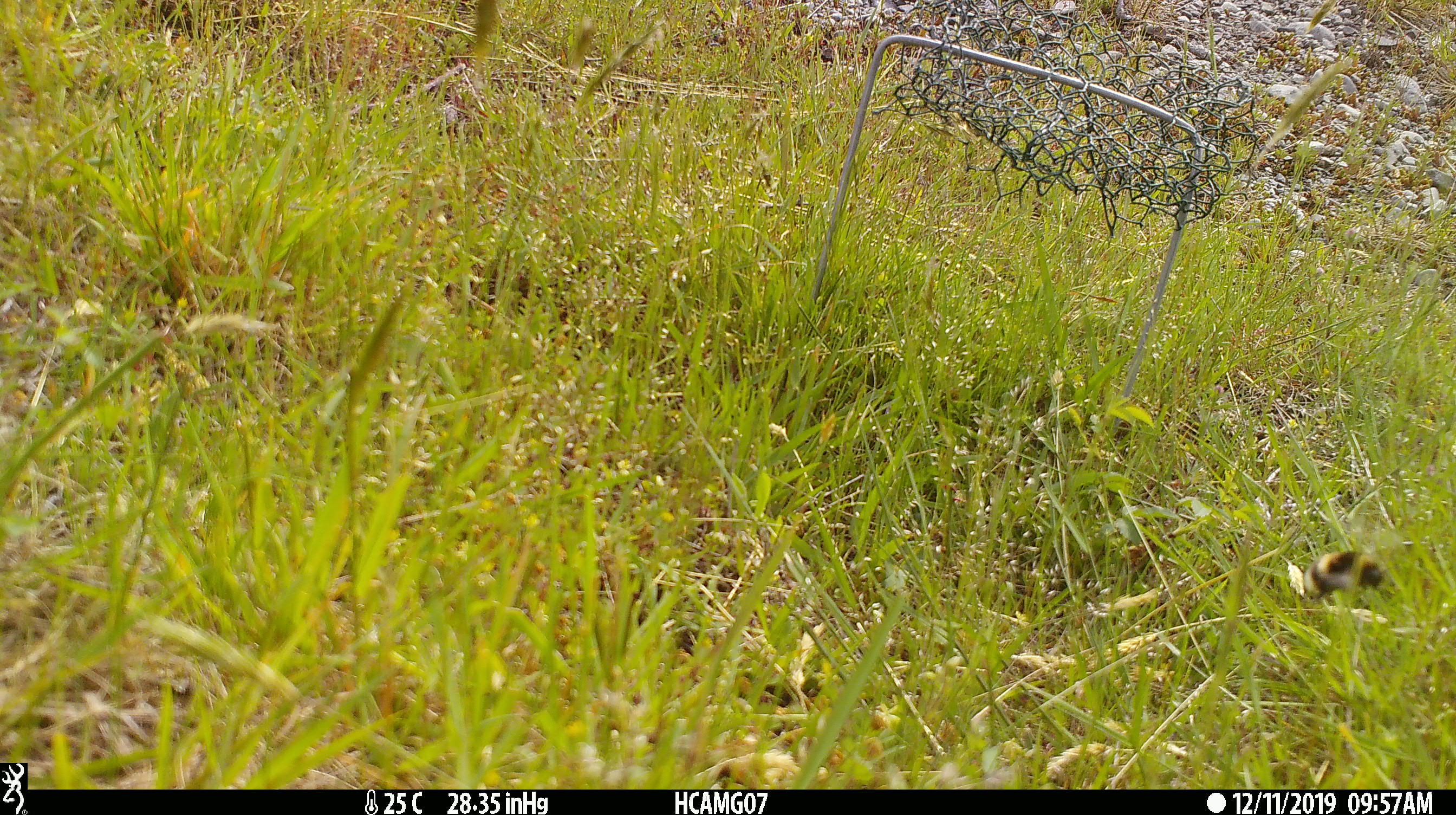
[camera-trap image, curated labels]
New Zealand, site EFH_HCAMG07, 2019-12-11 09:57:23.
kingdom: Animalia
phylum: Arthropoda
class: Insecta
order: Lepidoptera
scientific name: Lepidoptera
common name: moth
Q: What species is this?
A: Moth (Lepidoptera).